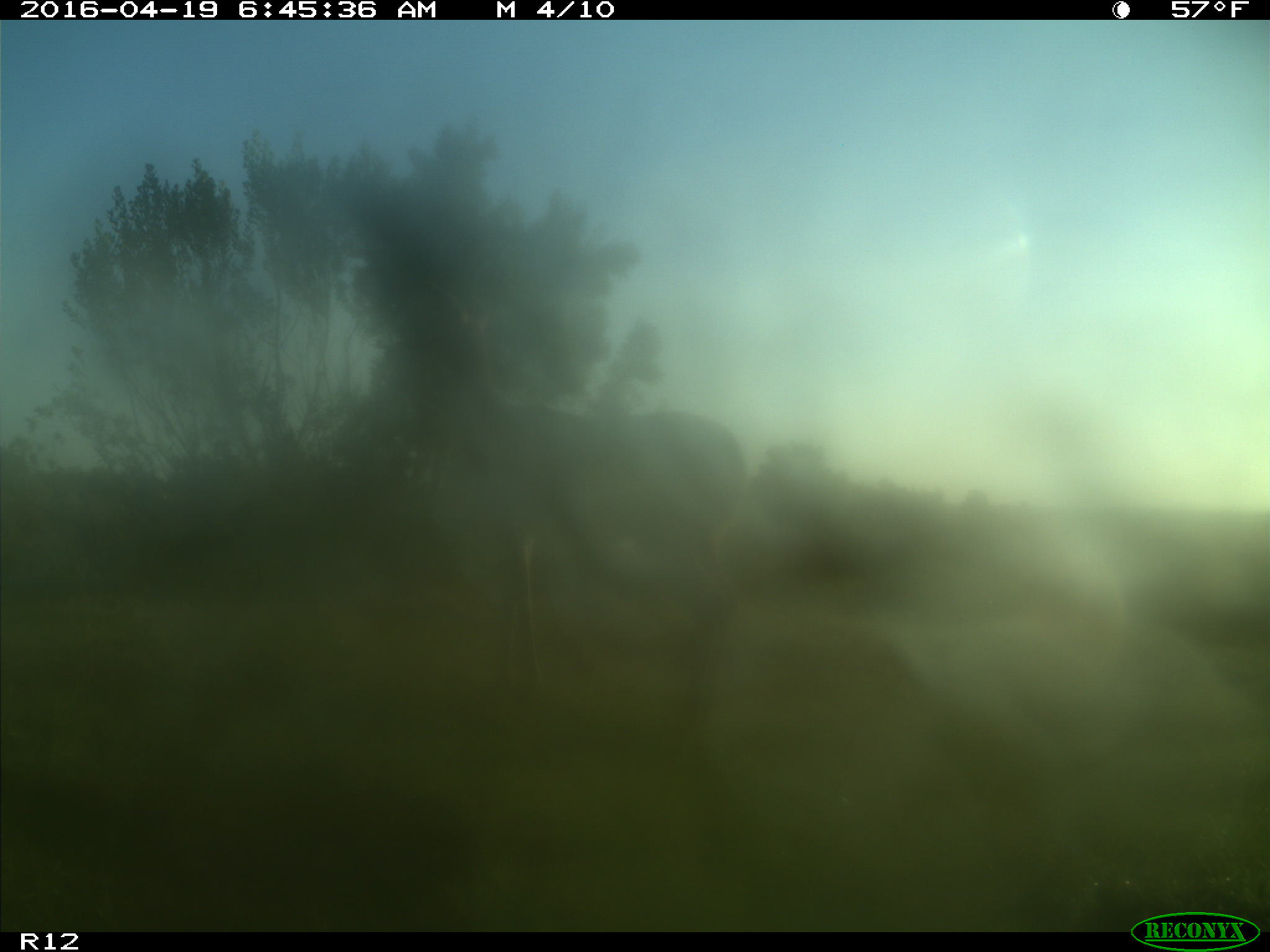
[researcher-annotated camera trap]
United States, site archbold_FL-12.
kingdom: Animalia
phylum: Chordata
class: Mammalia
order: Artiodactyla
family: Cervidae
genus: Odocoileus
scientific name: Odocoileus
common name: deer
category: unidentified deer